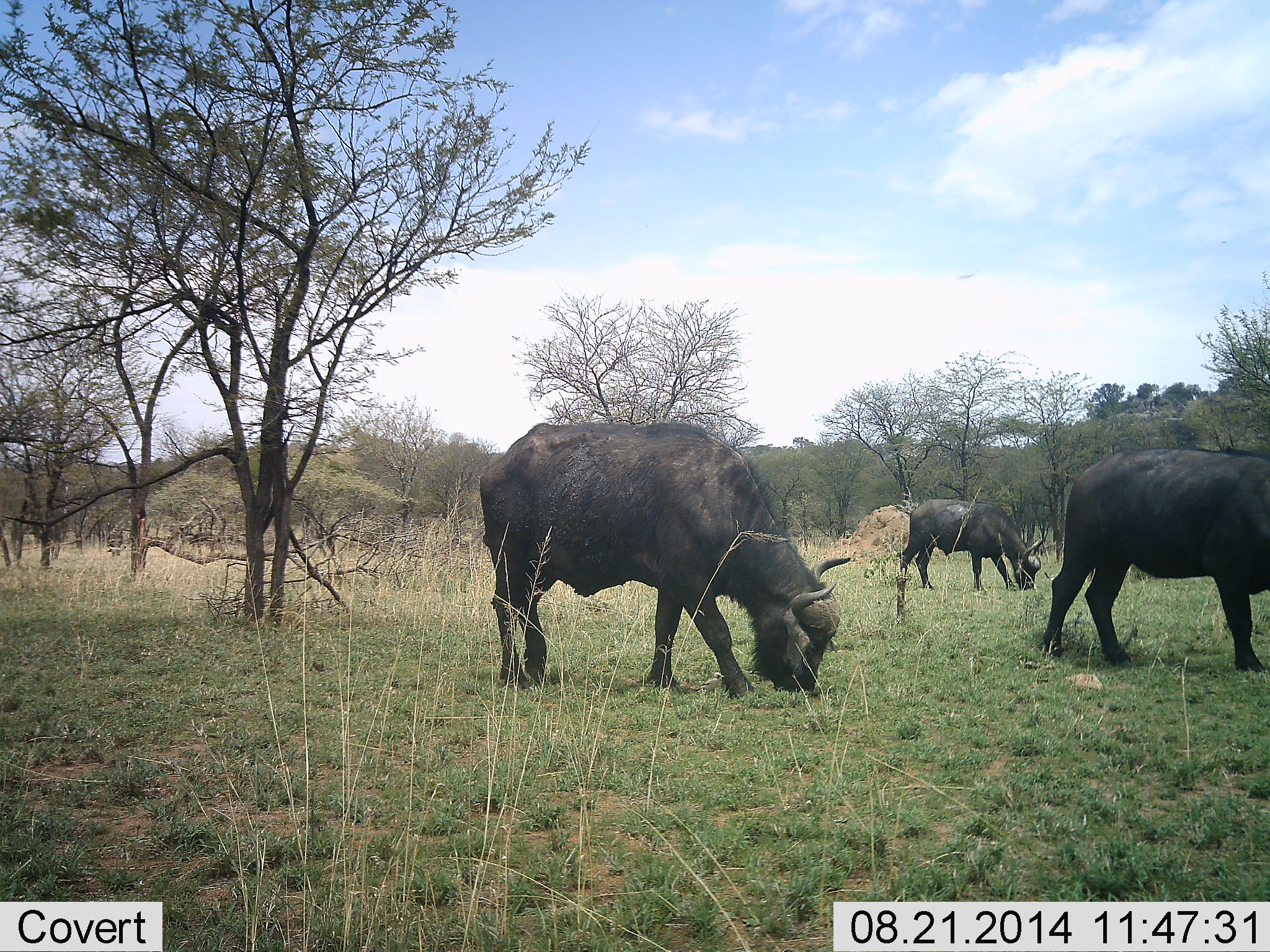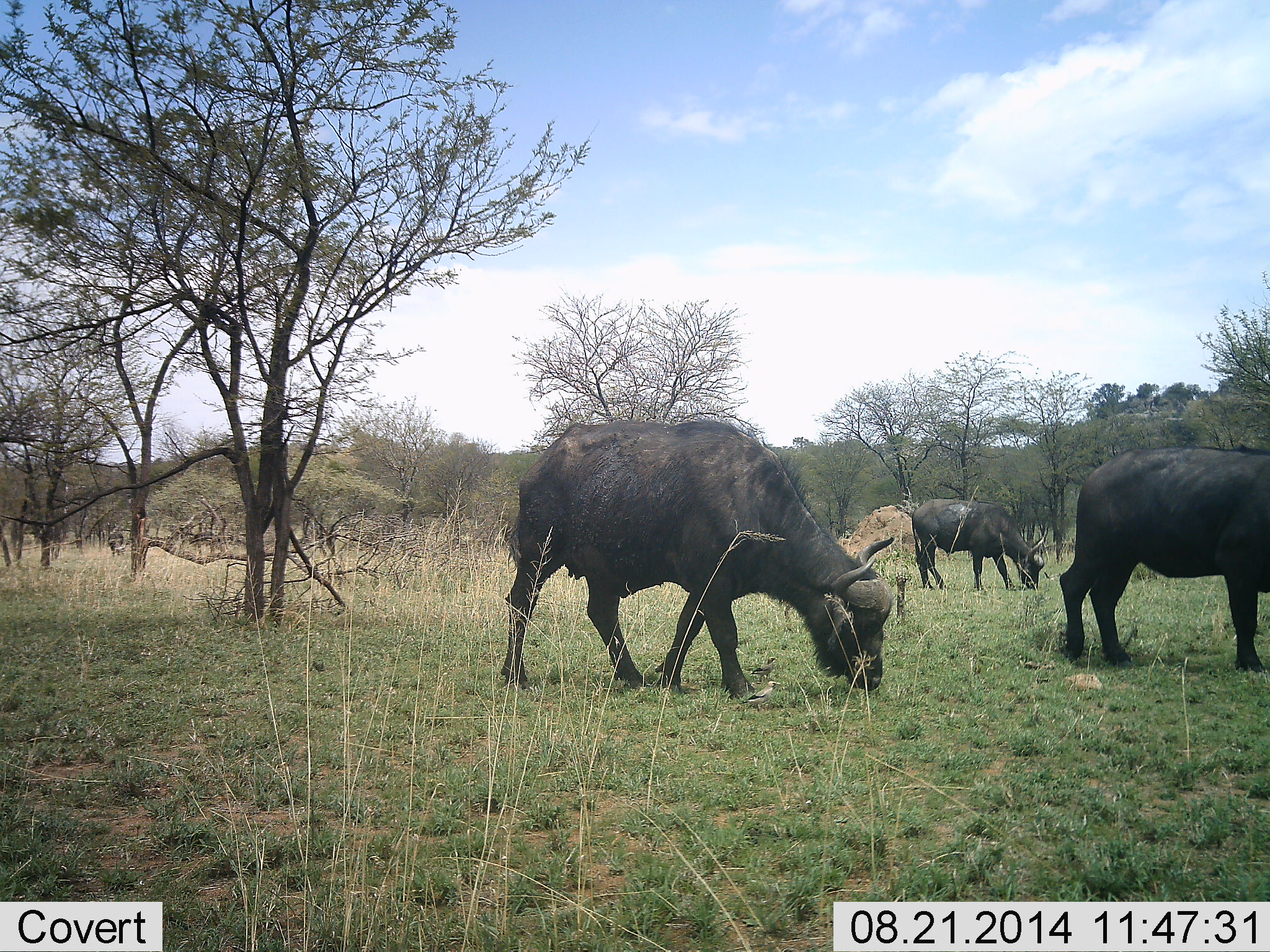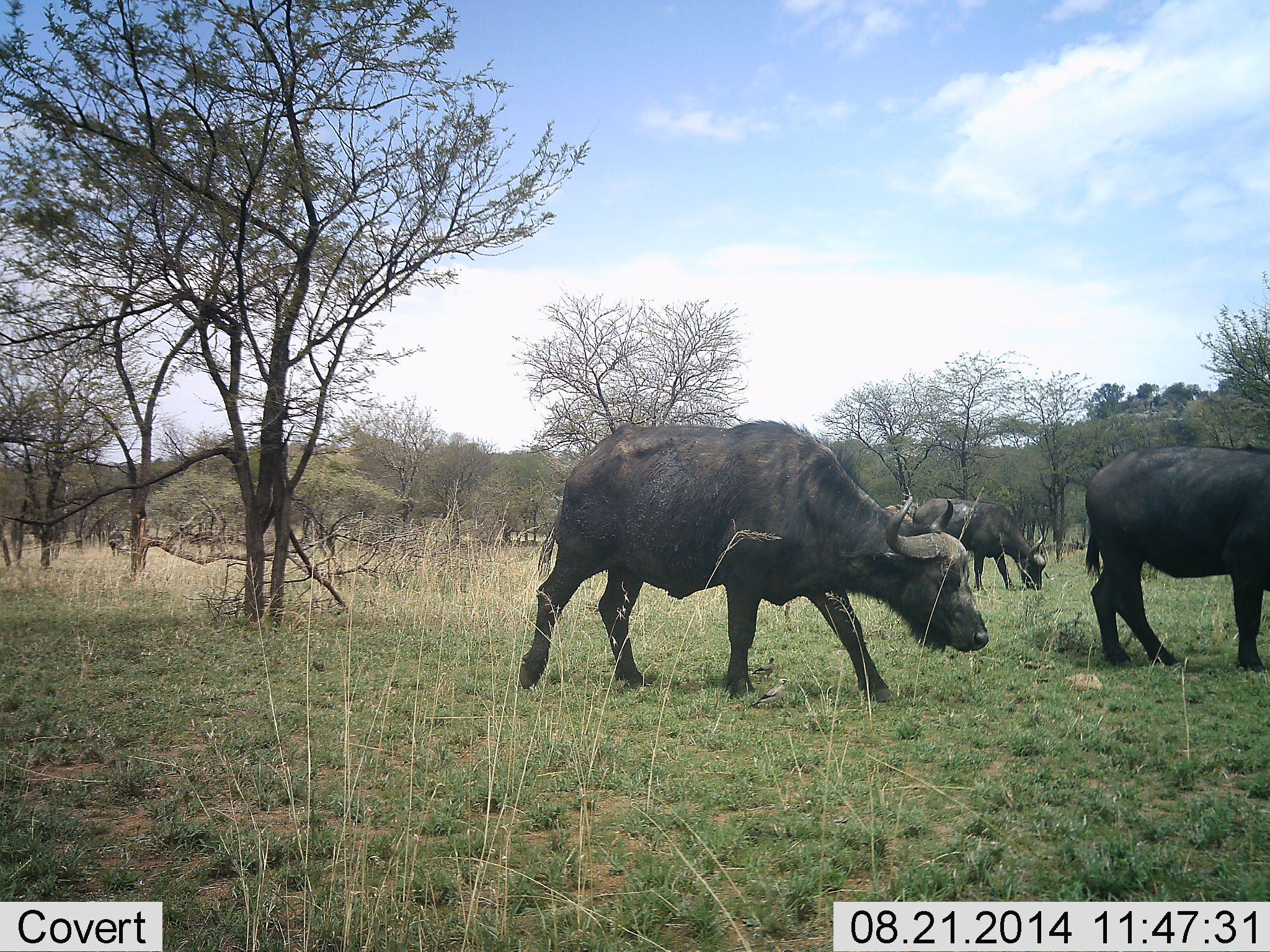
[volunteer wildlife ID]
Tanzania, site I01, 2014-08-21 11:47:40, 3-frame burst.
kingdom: Animalia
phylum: Chordata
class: Mammalia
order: Artiodactyla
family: Bovidae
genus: Syncerus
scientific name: Syncerus caffer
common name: cape buffalo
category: buffalo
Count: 3.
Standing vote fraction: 20%.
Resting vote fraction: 10%.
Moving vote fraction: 20%.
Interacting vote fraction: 0%.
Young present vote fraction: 0%.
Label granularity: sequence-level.